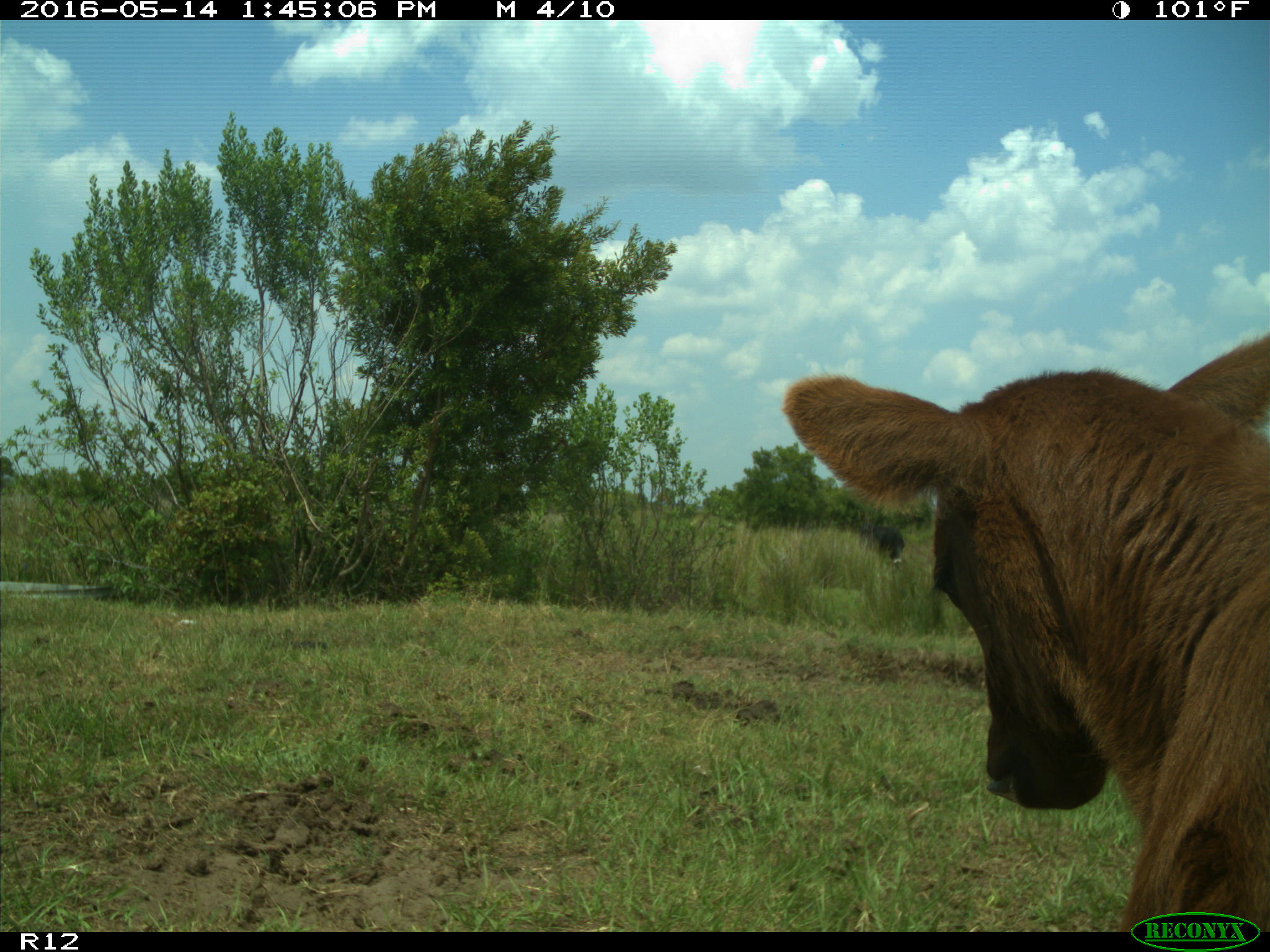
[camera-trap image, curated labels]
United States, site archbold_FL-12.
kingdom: Animalia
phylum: Chordata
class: Mammalia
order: Artiodactyla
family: Bovidae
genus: Bos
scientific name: Bos taurus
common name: domestic cow